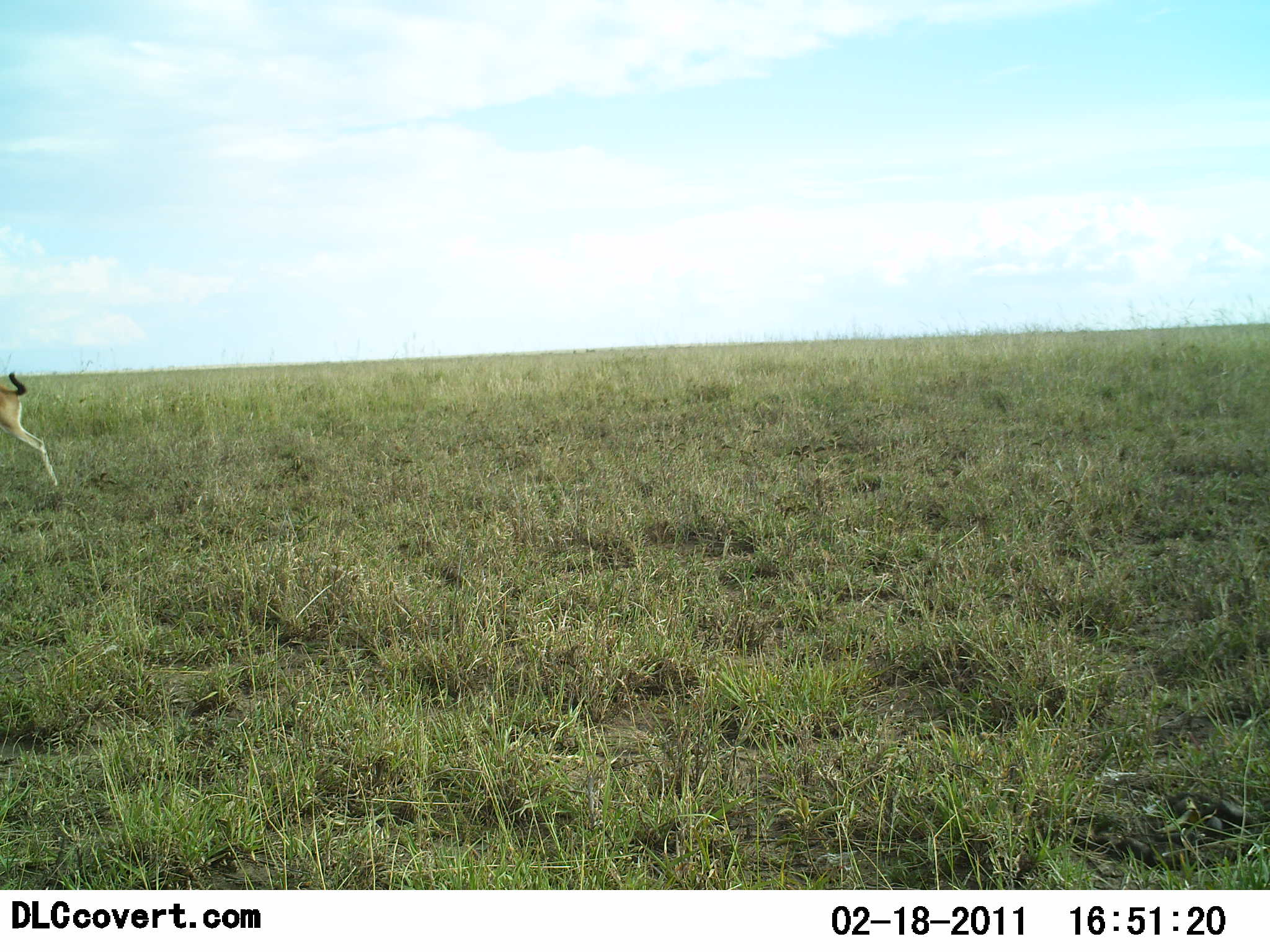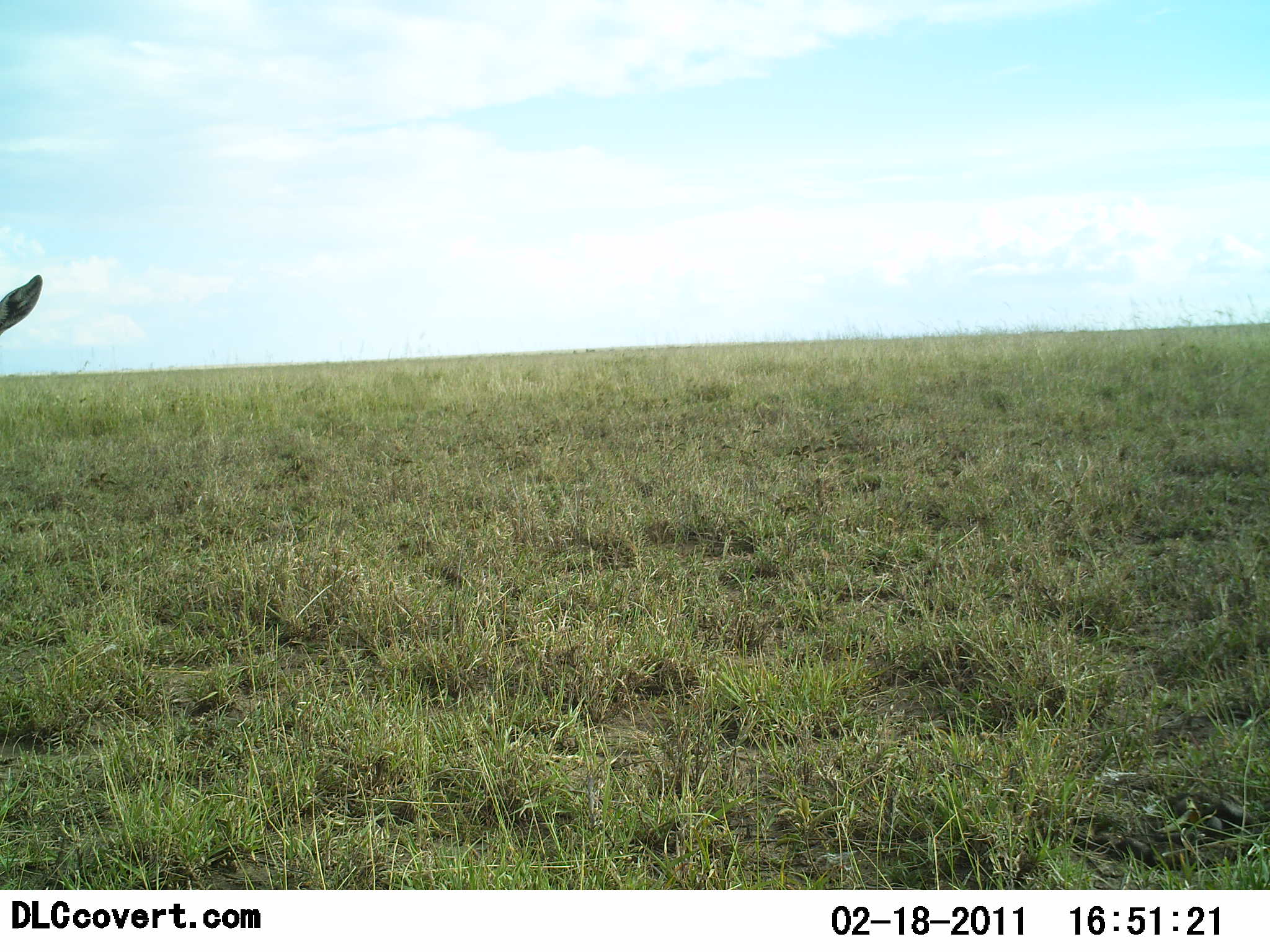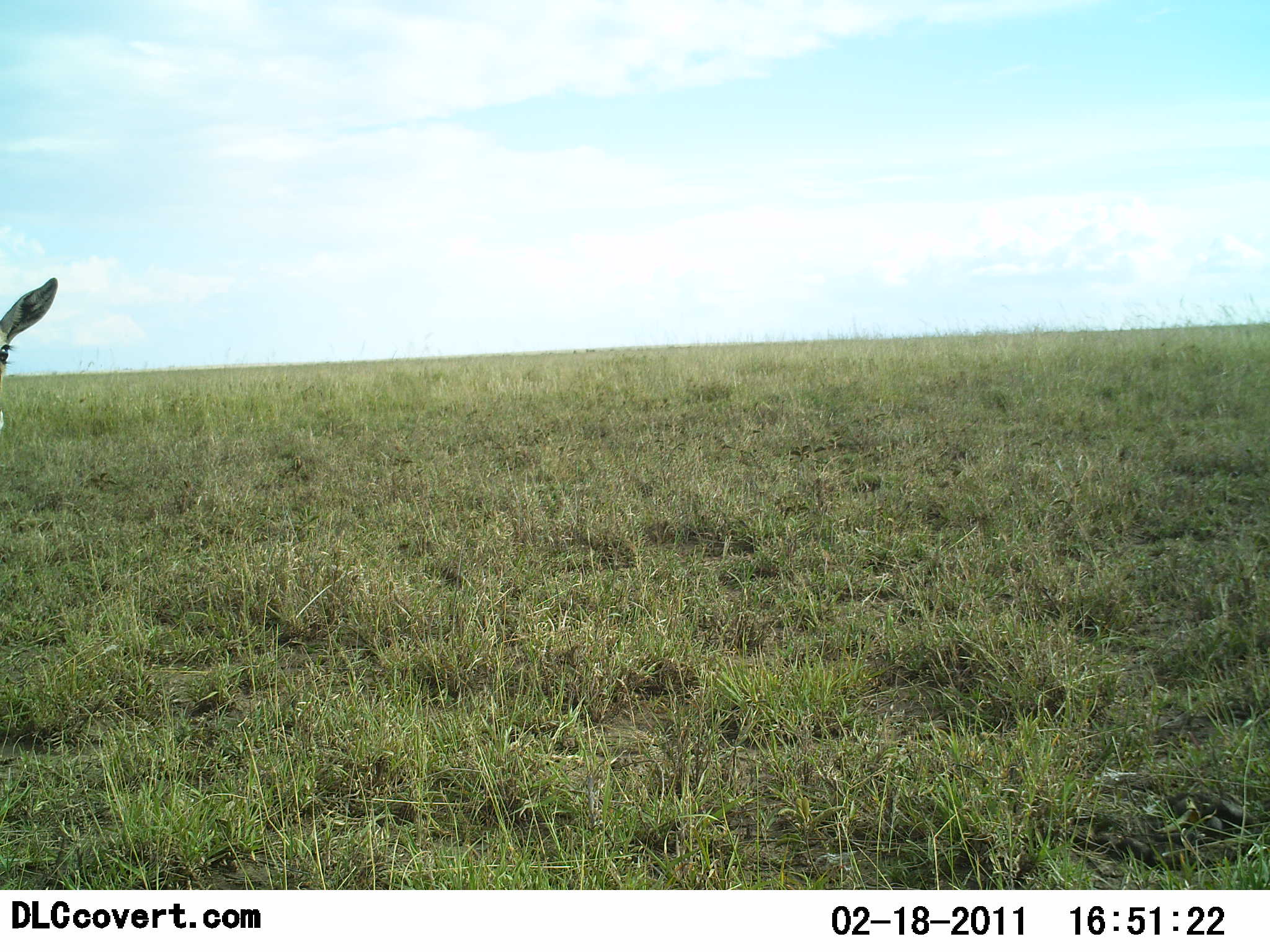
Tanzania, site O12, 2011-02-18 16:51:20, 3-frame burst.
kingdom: Animalia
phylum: Chordata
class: Mammalia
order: Artiodactyla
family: Bovidae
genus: Eudorcas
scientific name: Eudorcas thomsonii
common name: thomson's gazelle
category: gazellethomsons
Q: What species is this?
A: Gazellethomsons (thomson's gazelle) (Eudorcas thomsonii).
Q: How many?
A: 2.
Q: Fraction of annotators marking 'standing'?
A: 33%.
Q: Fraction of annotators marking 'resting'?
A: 0%.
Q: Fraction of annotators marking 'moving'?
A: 75%.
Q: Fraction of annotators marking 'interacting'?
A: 0%.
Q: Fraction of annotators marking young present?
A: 17%.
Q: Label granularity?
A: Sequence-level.